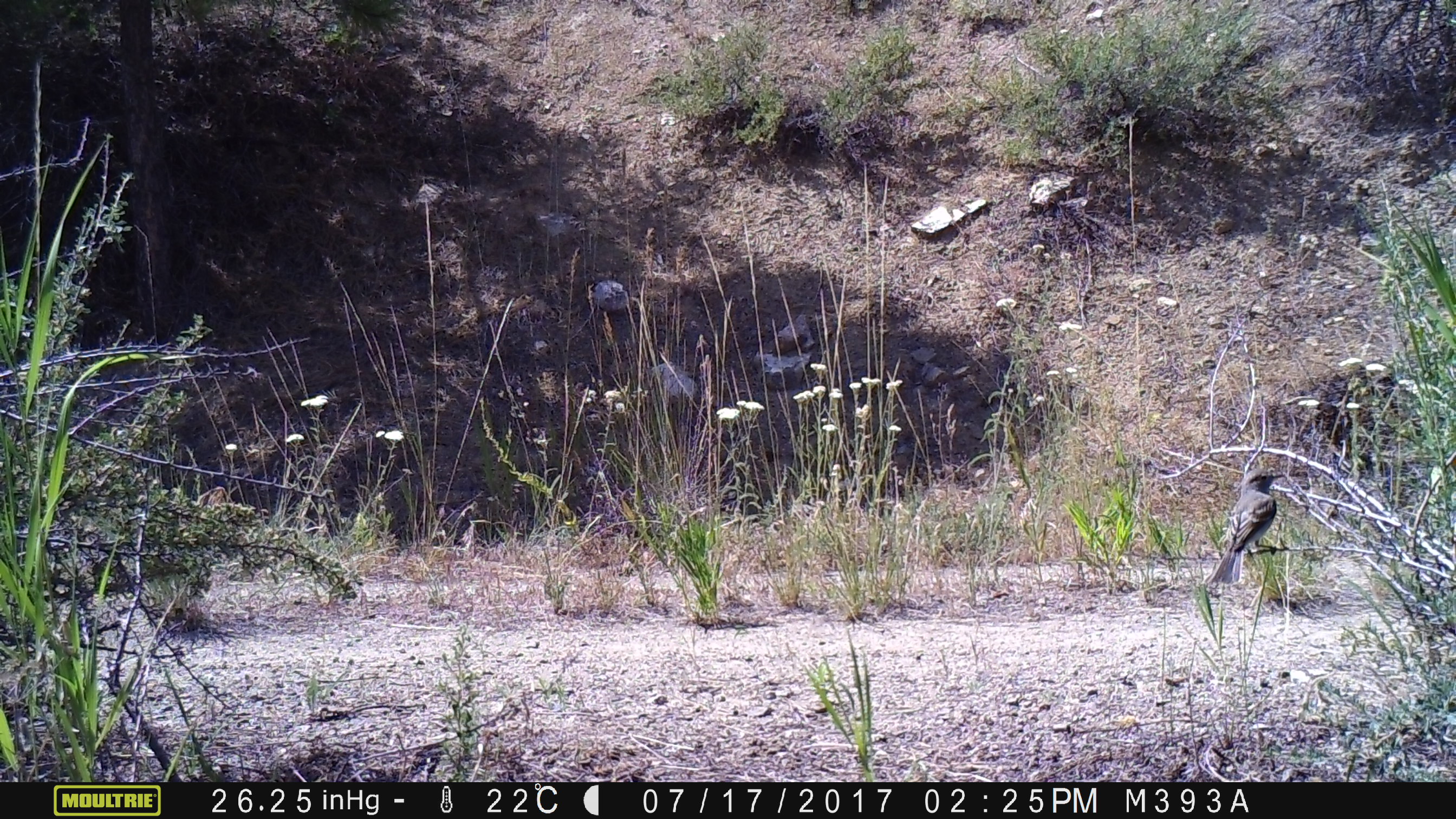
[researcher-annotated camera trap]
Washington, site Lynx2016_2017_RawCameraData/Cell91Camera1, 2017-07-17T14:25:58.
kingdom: Animalia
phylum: Chordata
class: Aves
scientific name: Aves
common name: birds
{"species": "Aves (birds)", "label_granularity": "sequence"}